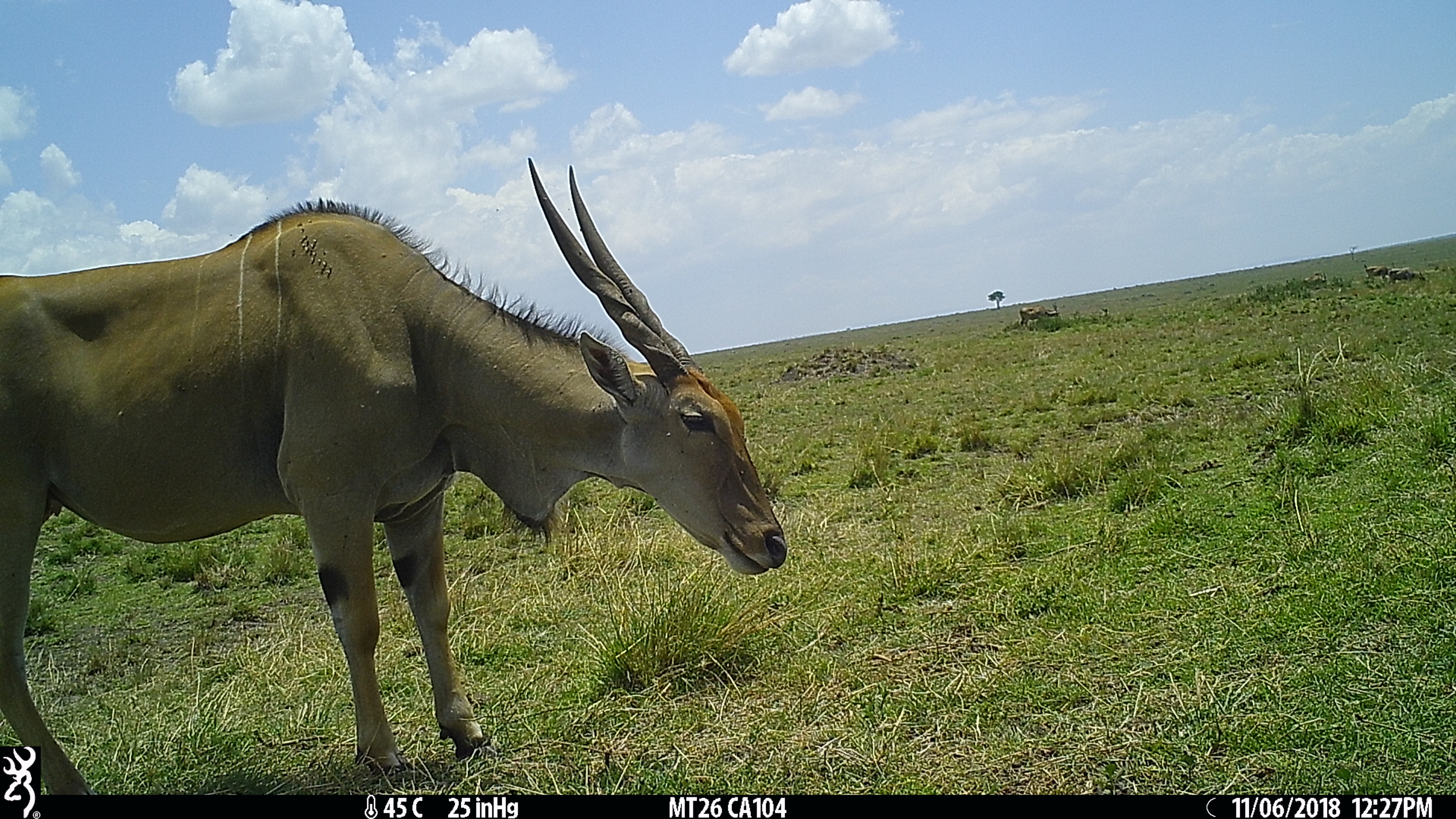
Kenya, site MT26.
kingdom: Animalia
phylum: Chordata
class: Mammalia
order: Artiodactyla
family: Bovidae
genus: Tragelaphus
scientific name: Tragelaphus oryx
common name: eland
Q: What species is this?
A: Eland (Tragelaphus oryx).